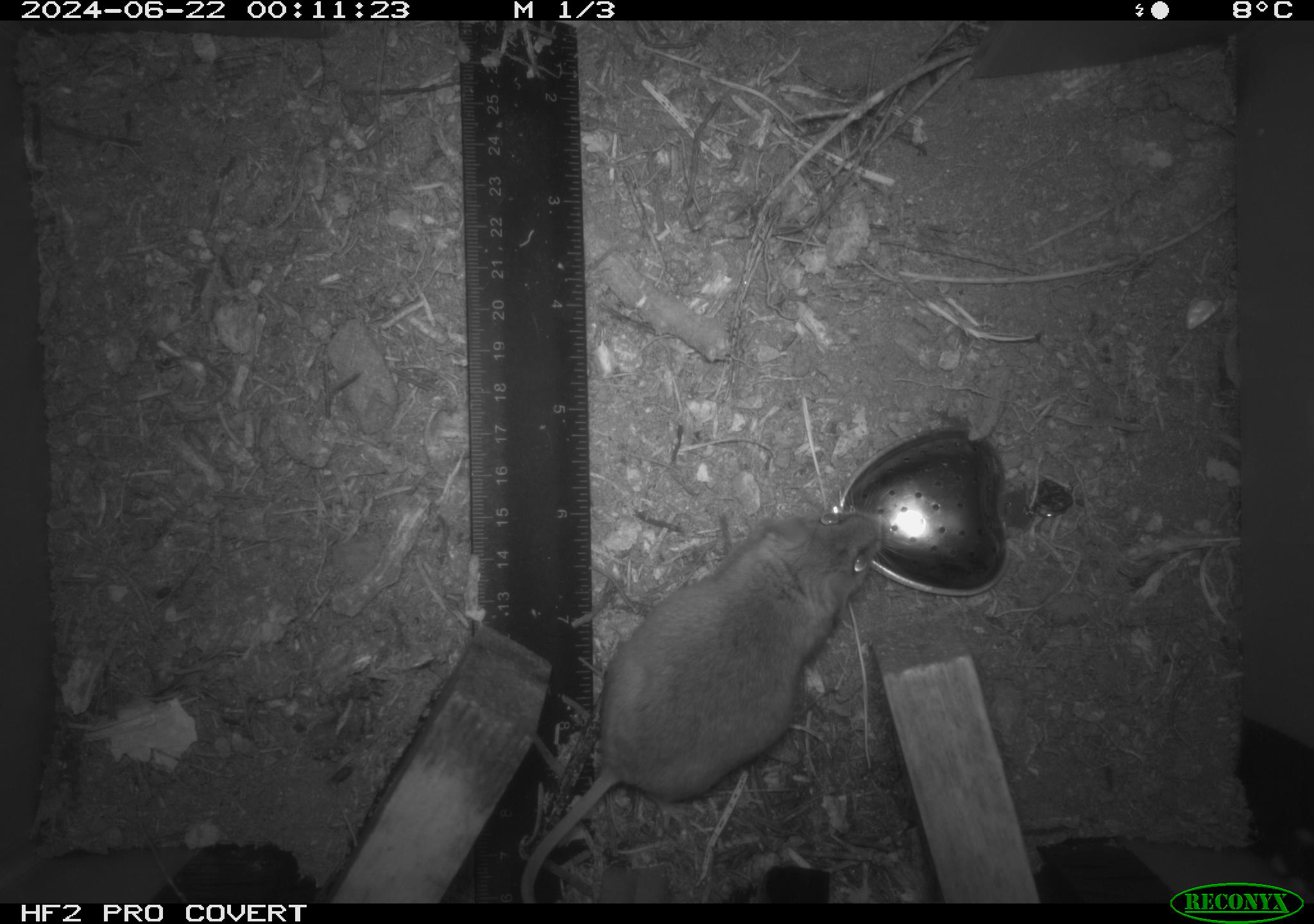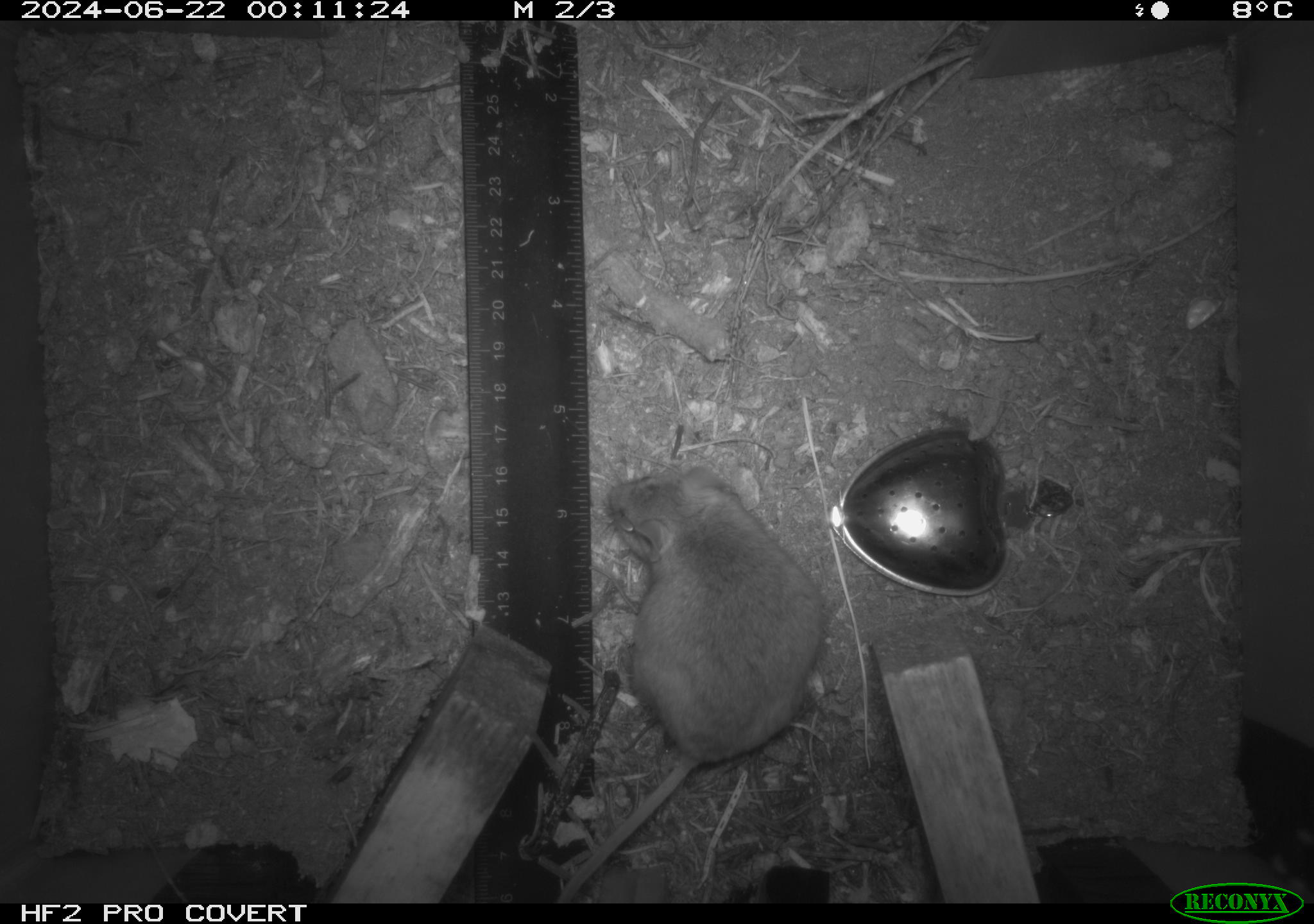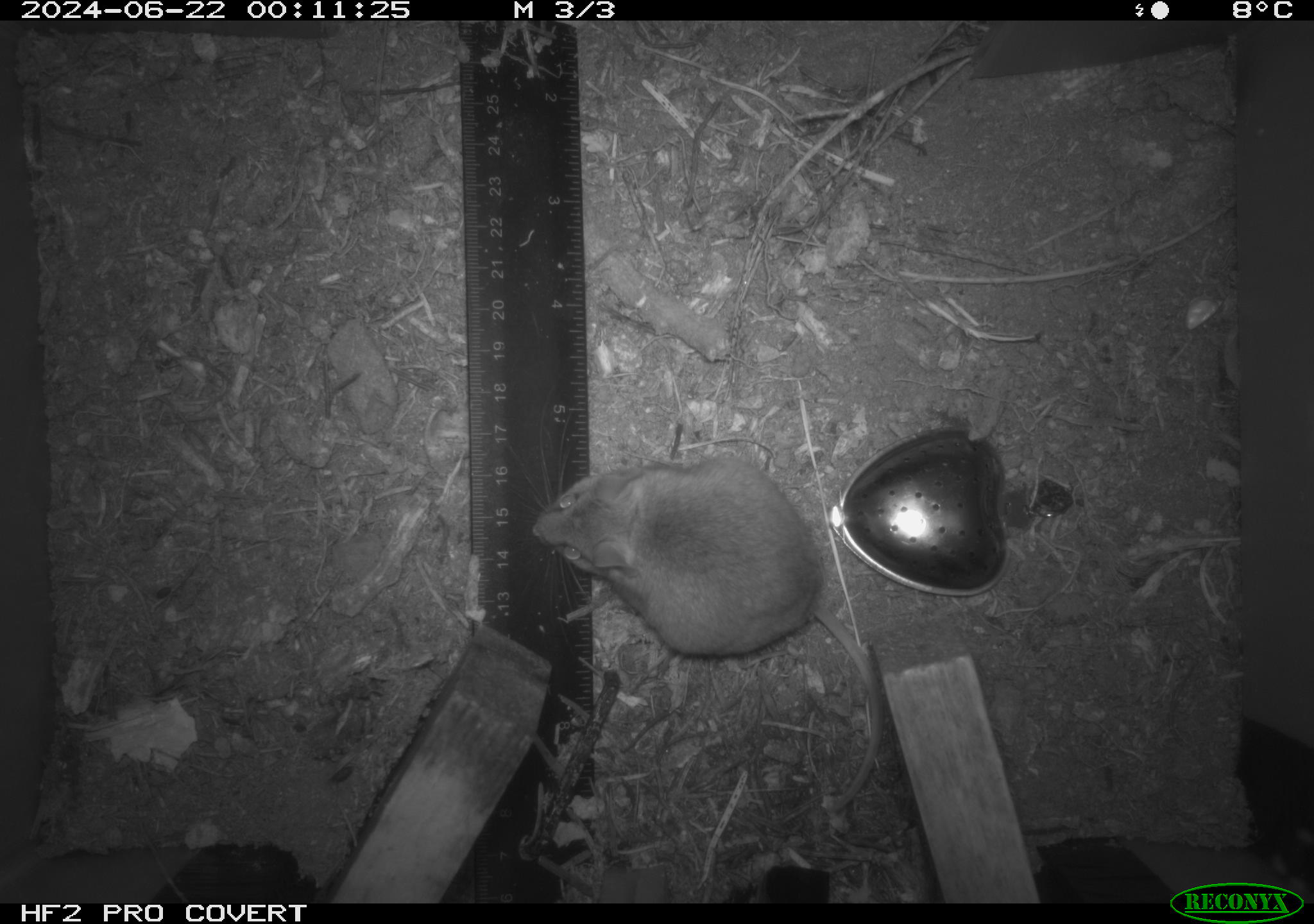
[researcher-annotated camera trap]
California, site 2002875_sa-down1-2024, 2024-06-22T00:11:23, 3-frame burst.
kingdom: Animalia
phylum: Chordata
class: Mammalia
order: Rodentia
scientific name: Rodentia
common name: rodent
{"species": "rodent (Rodentia)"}